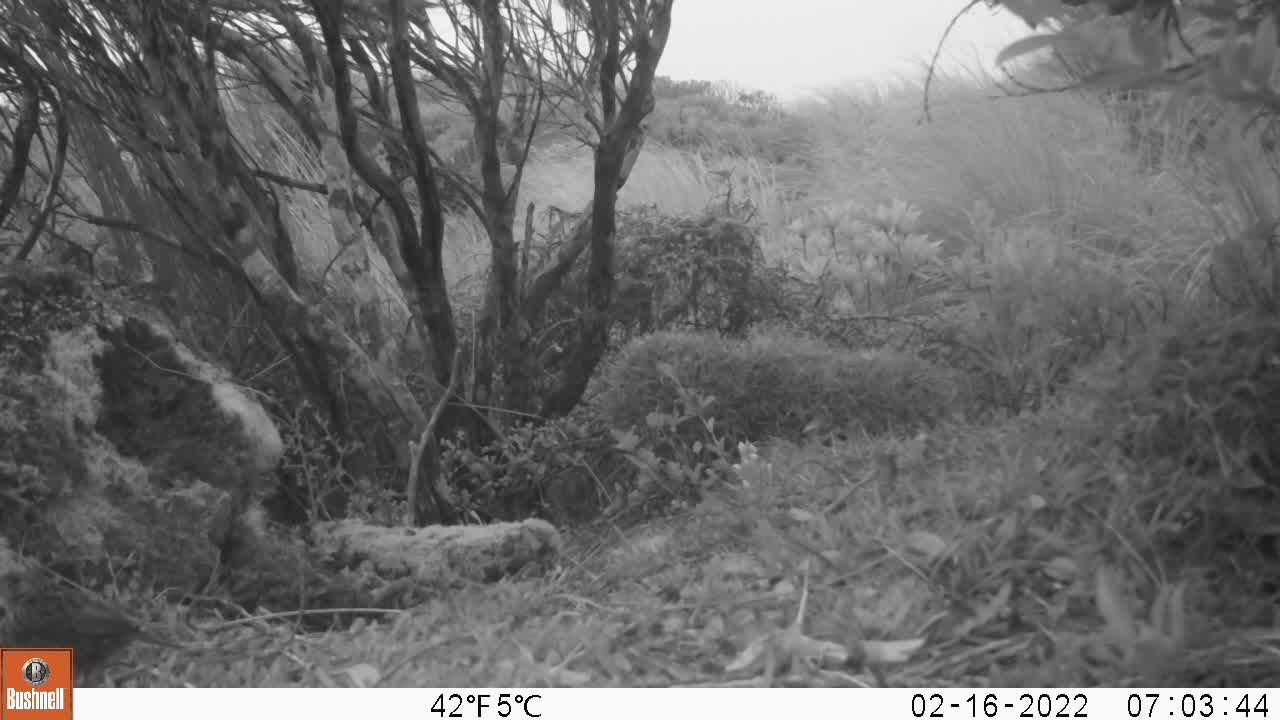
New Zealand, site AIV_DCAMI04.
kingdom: Animalia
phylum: Chordata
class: Aves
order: Passeriformes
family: Prunellidae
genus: Prunella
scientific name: Prunella modularis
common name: dunnock